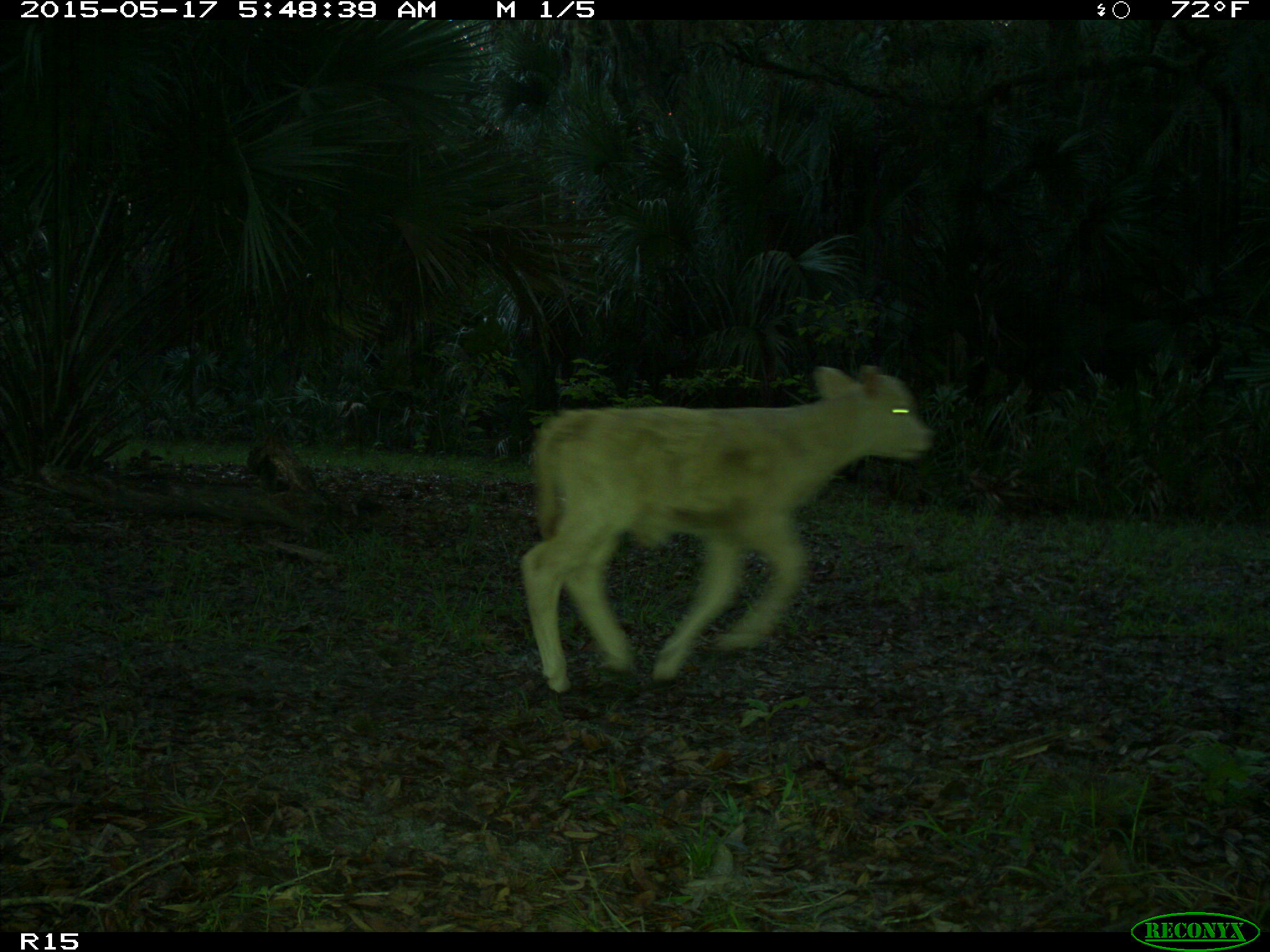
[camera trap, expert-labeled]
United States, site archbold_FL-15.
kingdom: Animalia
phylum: Chordata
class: Mammalia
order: Artiodactyla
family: Bovidae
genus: Bos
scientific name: Bos taurus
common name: domestic cow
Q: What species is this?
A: Bos taurus (domestic cow).